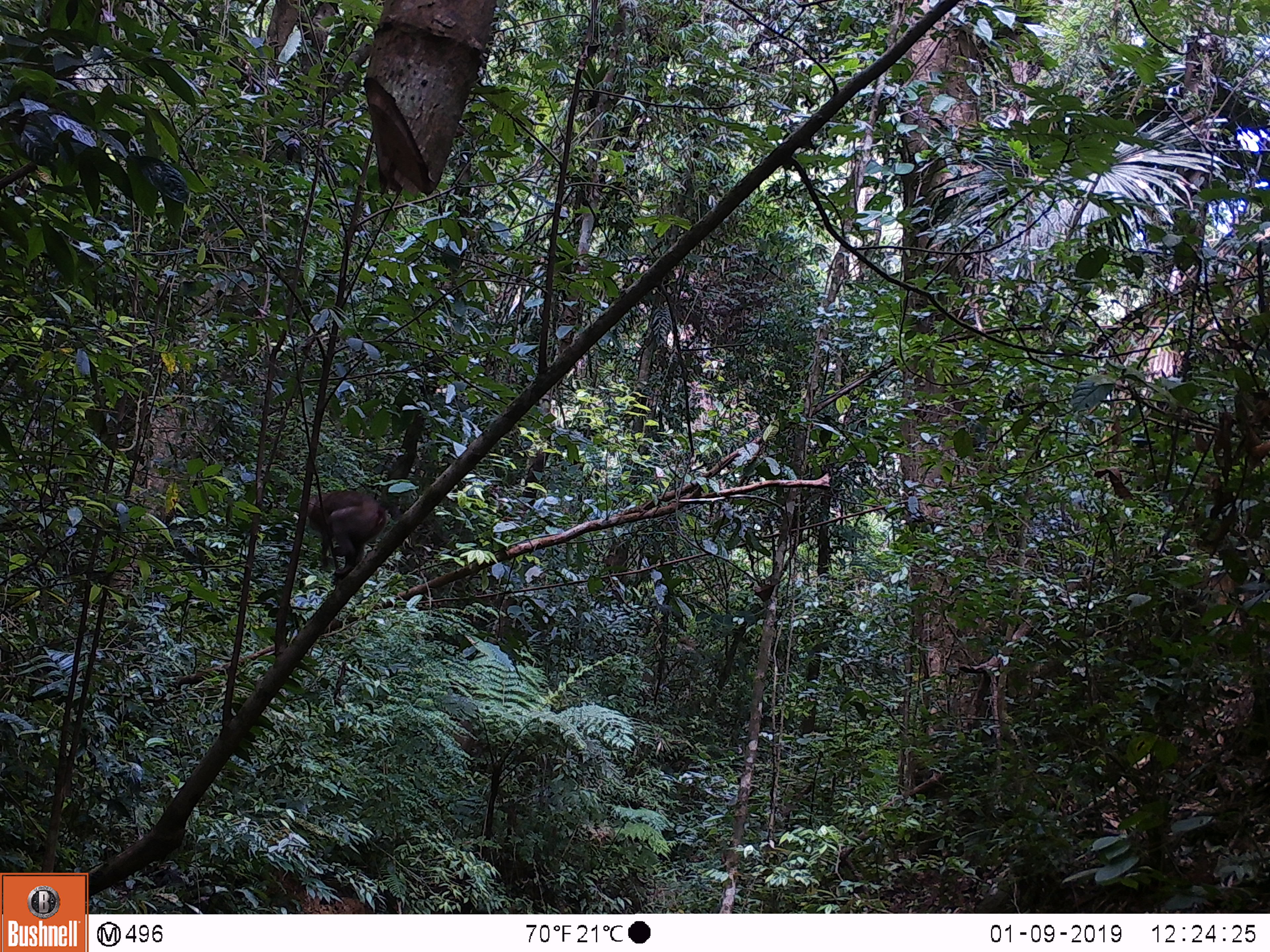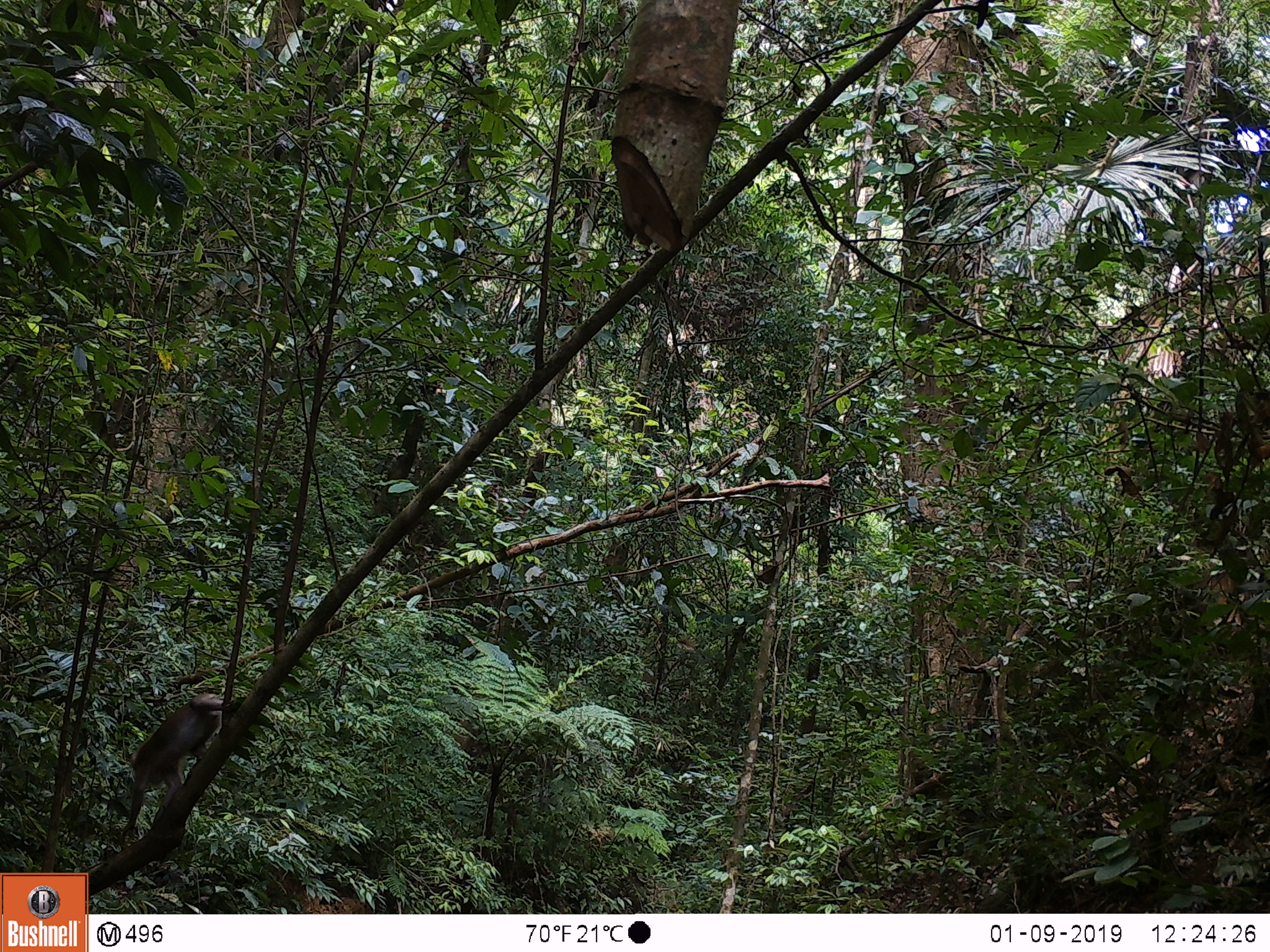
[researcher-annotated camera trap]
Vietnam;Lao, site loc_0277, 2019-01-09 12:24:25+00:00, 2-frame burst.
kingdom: Animalia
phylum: Chordata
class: Mammalia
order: Primates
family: Cercopithecidae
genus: Macaca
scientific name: Macaca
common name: macaque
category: unidentified macaque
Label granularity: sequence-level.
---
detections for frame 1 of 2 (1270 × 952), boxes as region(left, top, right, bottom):
unidentified macaque: region(298, 489, 390, 587)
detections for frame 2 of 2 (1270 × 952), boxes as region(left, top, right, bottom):
unidentified macaque: region(119, 692, 234, 840)